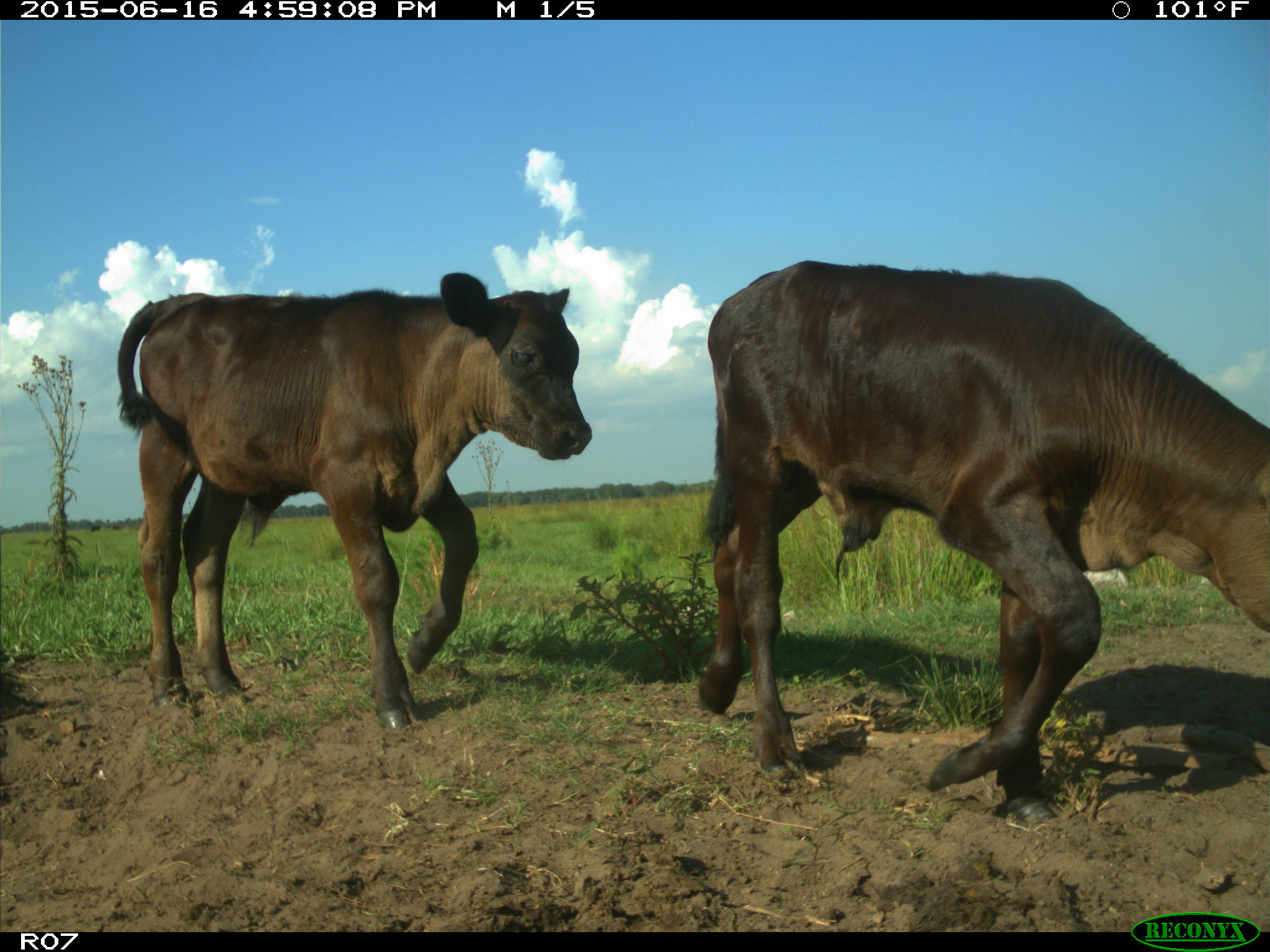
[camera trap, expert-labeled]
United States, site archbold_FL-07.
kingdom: Animalia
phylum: Chordata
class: Mammalia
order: Artiodactyla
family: Bovidae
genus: Bos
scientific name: Bos taurus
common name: domestic cow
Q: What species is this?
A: Bos taurus (domestic cow).